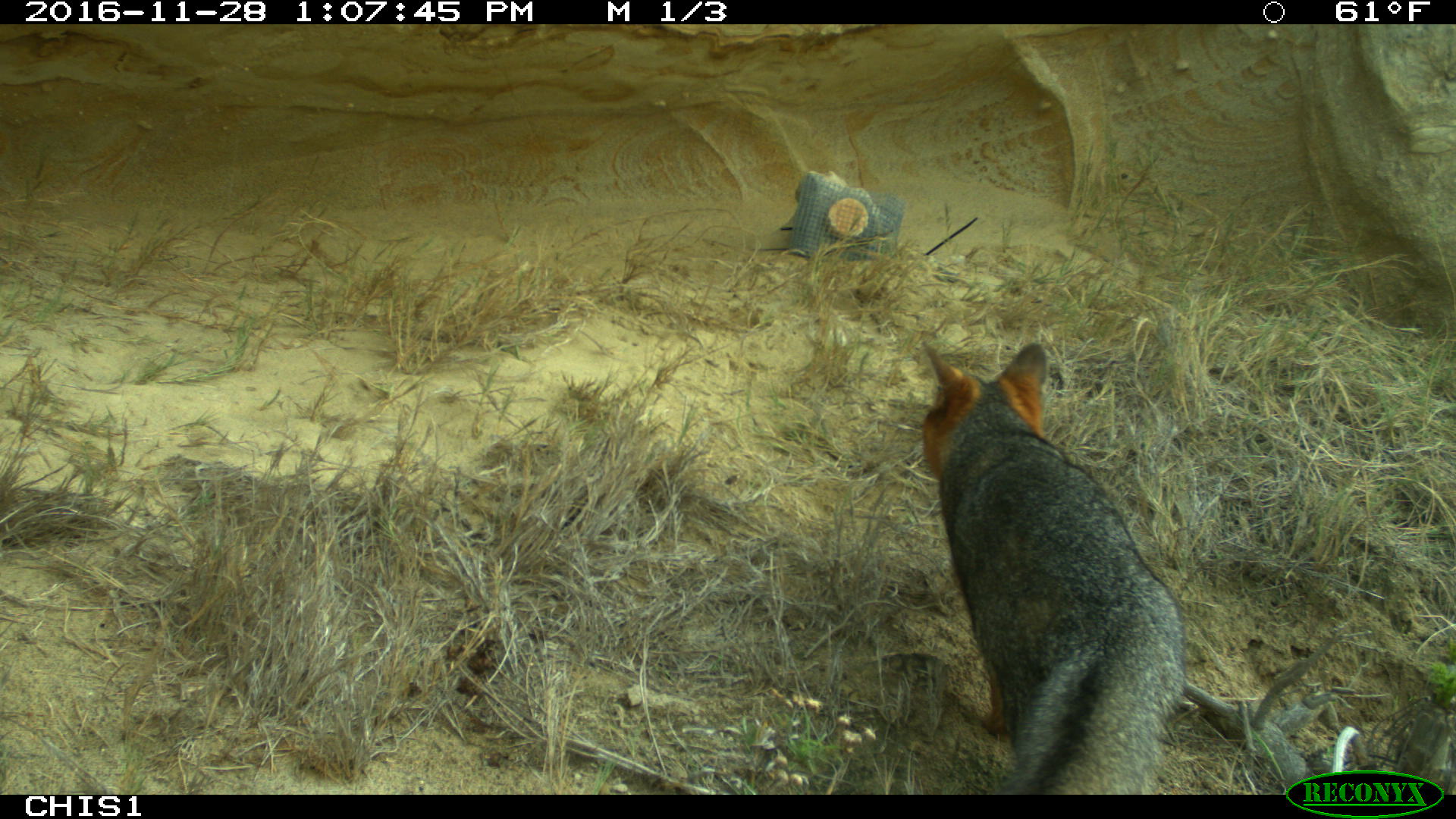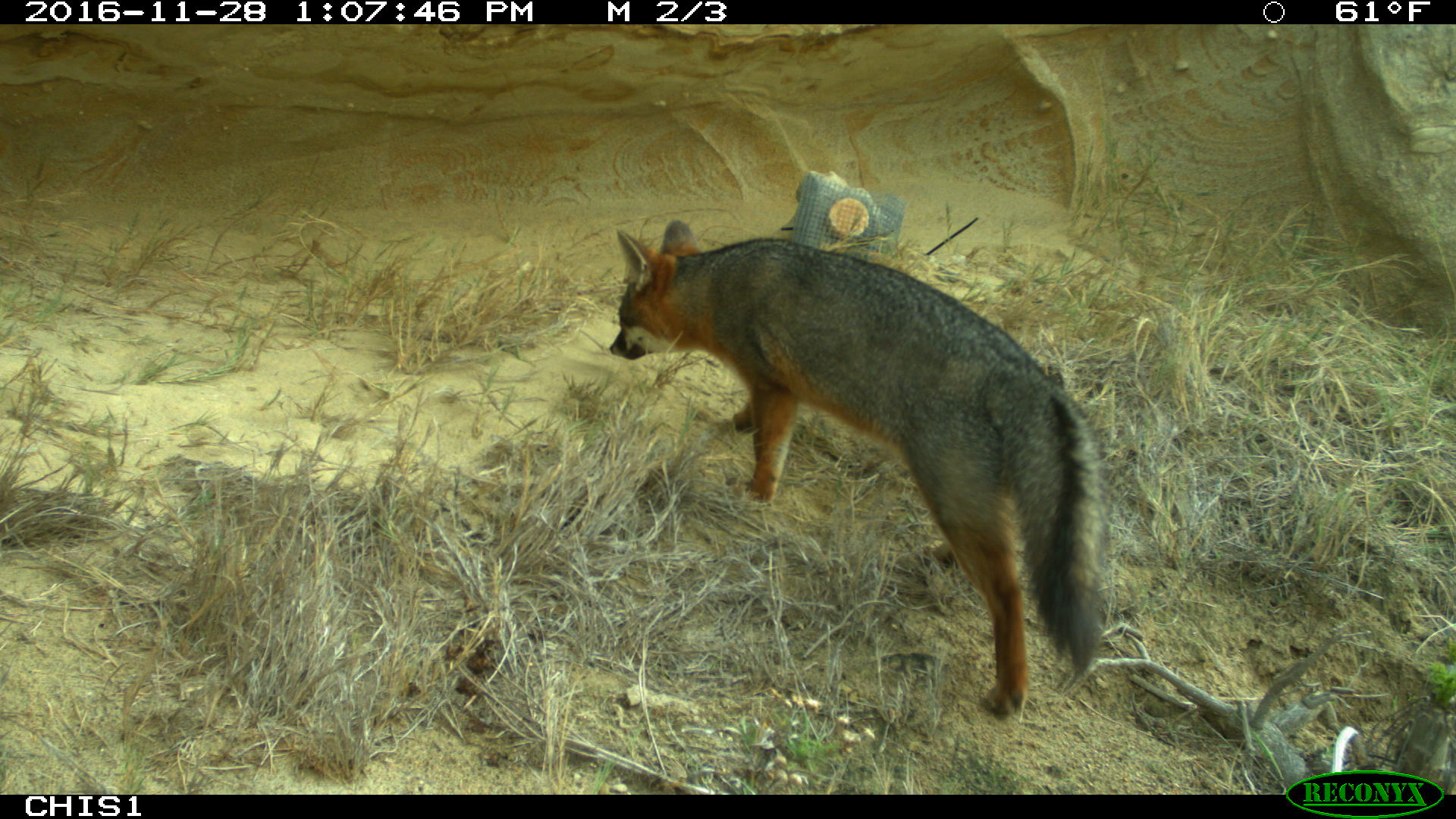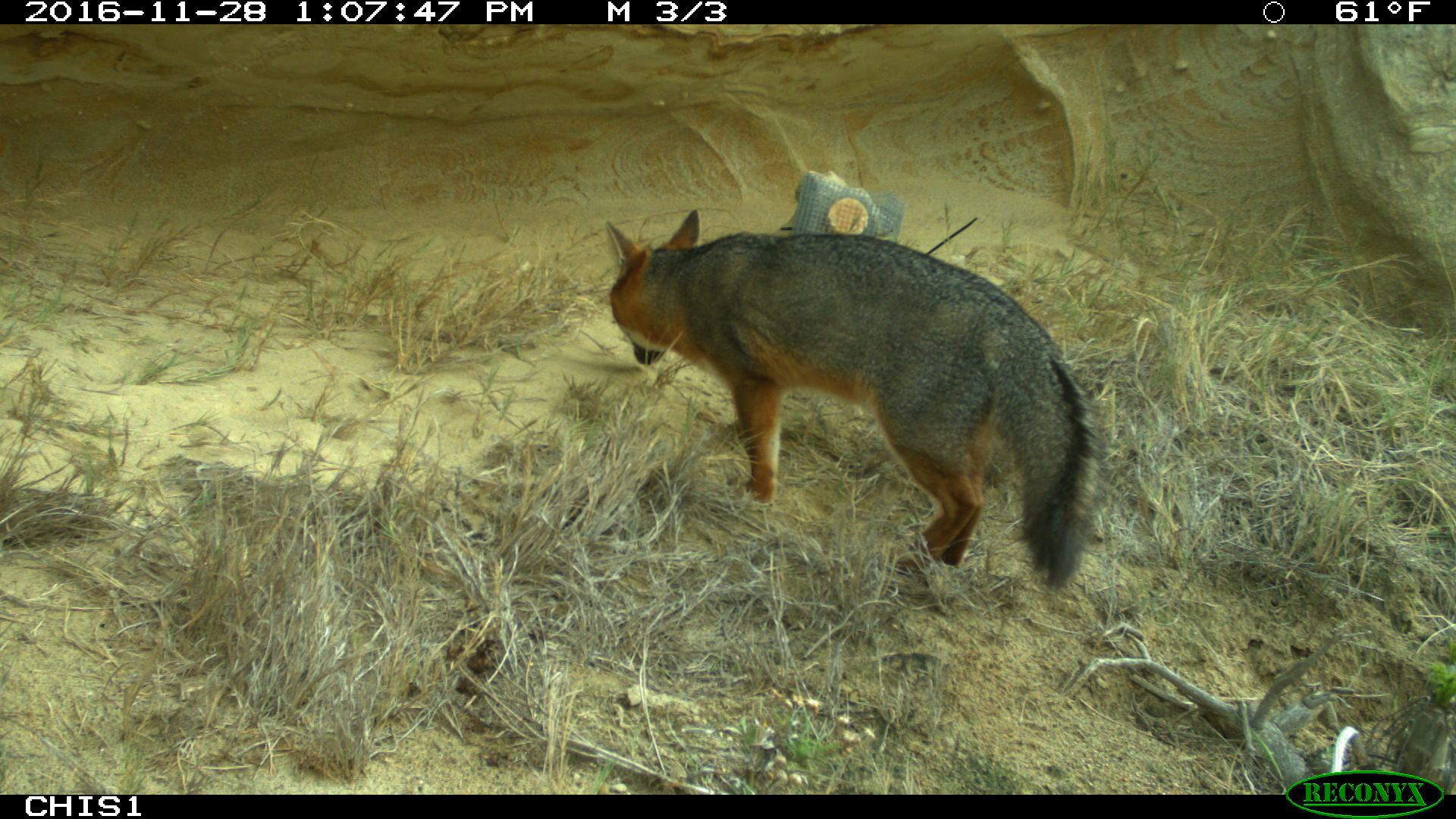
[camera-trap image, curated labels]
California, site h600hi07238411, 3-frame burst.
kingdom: Animalia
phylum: Chordata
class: Mammalia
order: Carnivora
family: Canidae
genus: Urocyon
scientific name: Urocyon littoralis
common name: island fox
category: fox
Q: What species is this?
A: Fox (island fox) (Urocyon littoralis).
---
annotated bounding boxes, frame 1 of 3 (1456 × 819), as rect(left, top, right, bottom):
fox: rect(921, 341, 1187, 794)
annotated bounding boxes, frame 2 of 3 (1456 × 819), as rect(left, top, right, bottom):
fox: rect(610, 218, 1114, 720)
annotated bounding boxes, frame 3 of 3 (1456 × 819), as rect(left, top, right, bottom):
fox: rect(603, 209, 1100, 592)